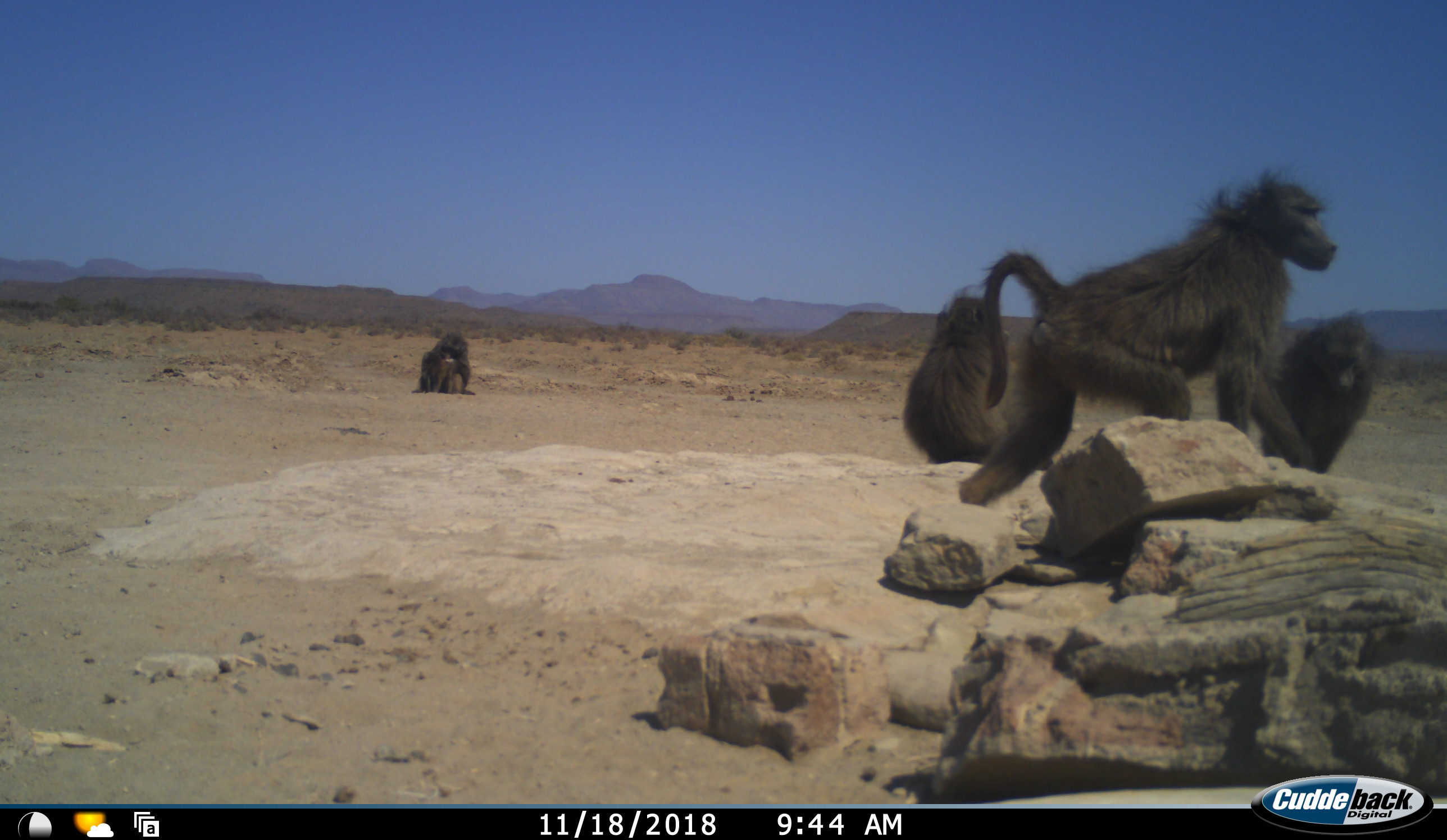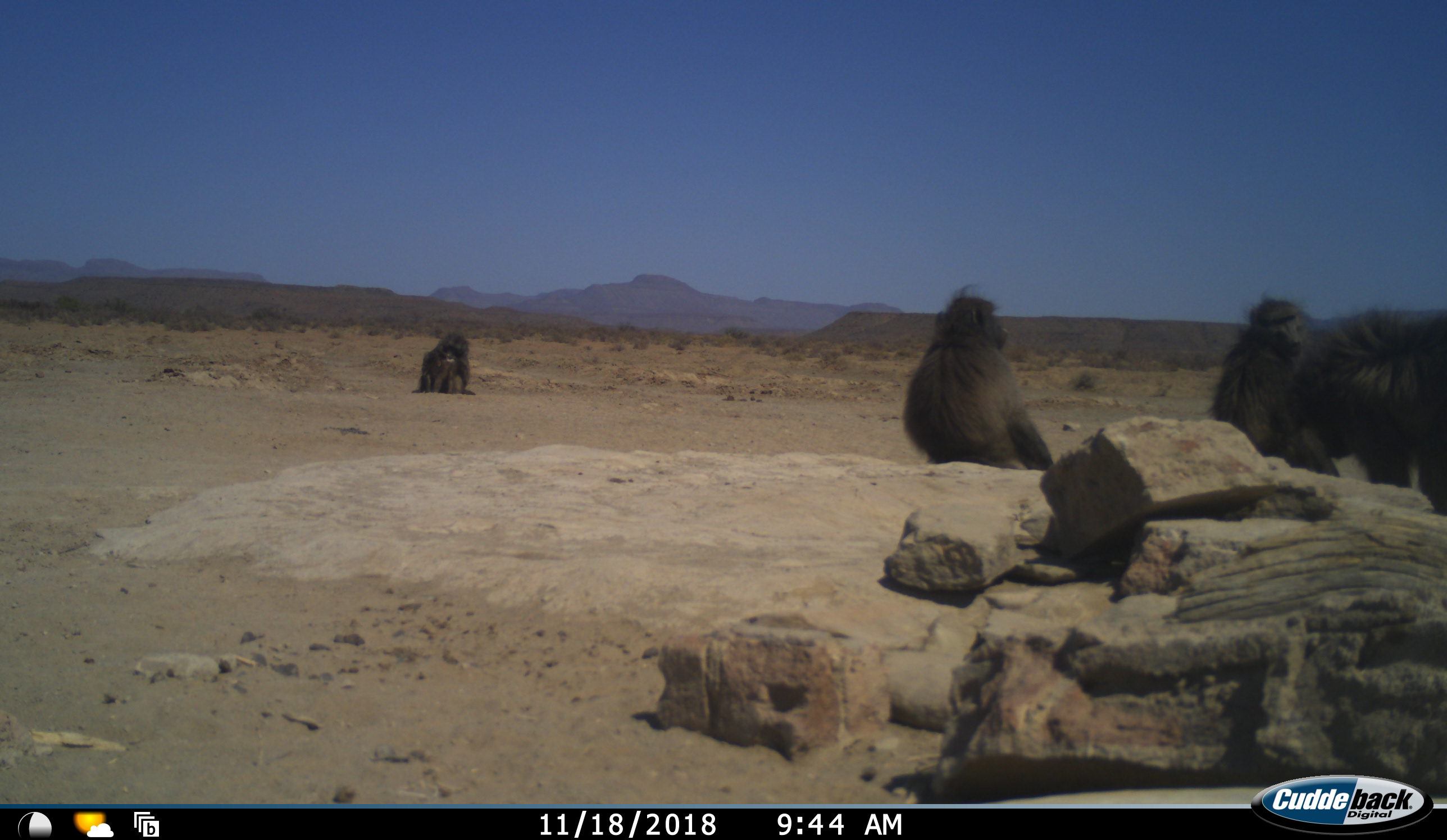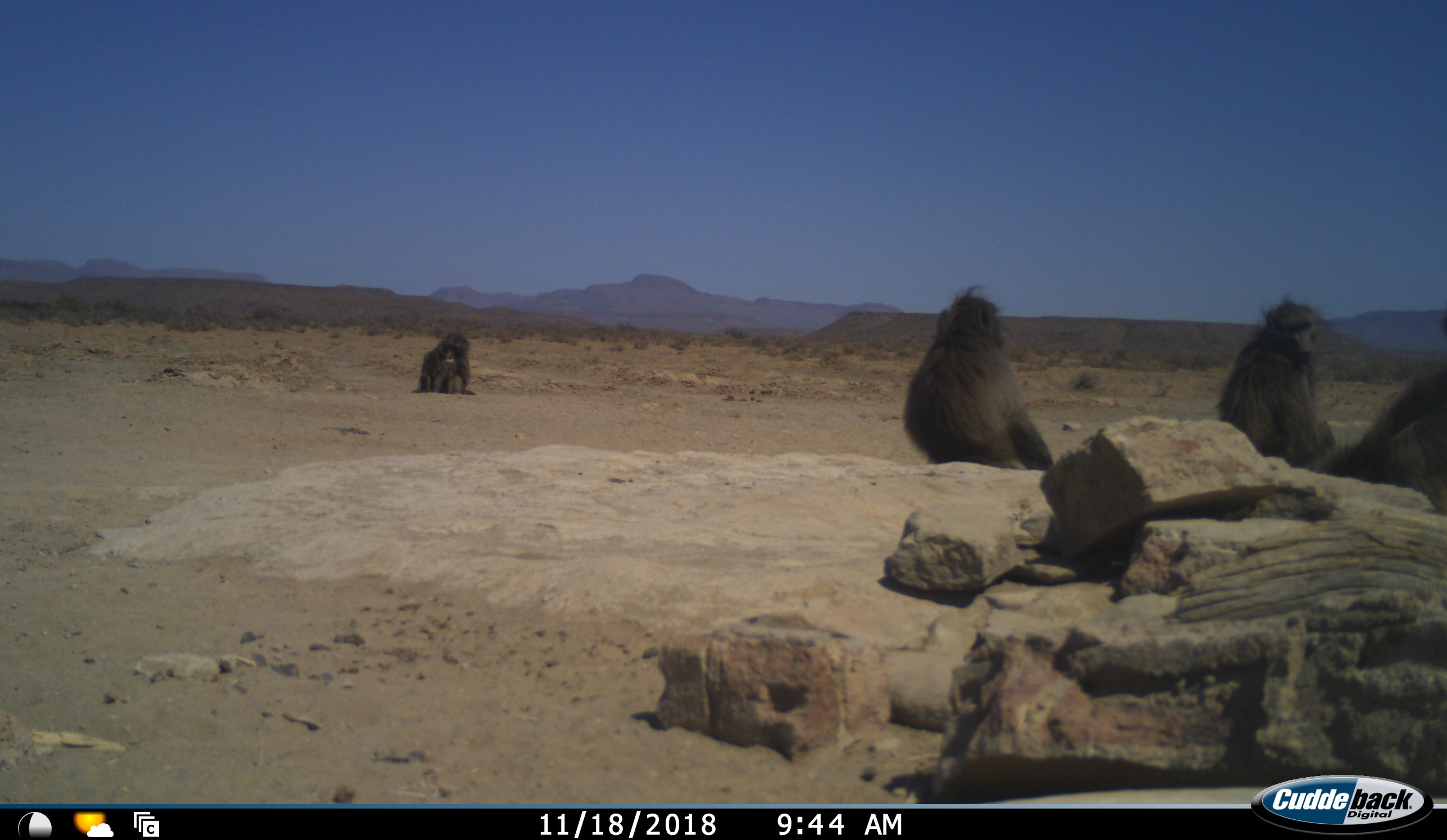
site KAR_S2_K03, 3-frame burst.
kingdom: Animalia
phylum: Chordata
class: Mammalia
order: Primates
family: Cercopithecidae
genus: Papio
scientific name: Papio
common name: baboon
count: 5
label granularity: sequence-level